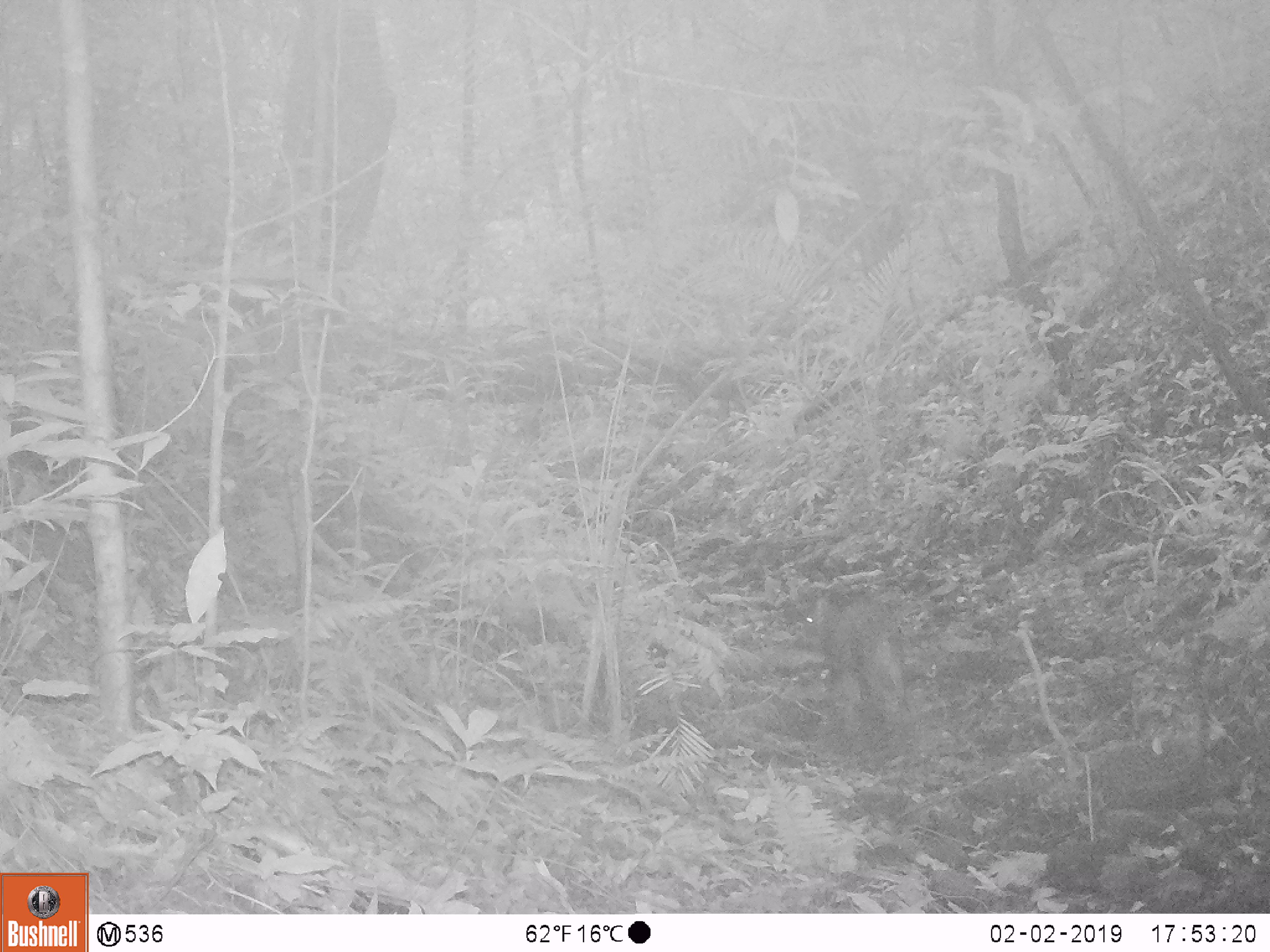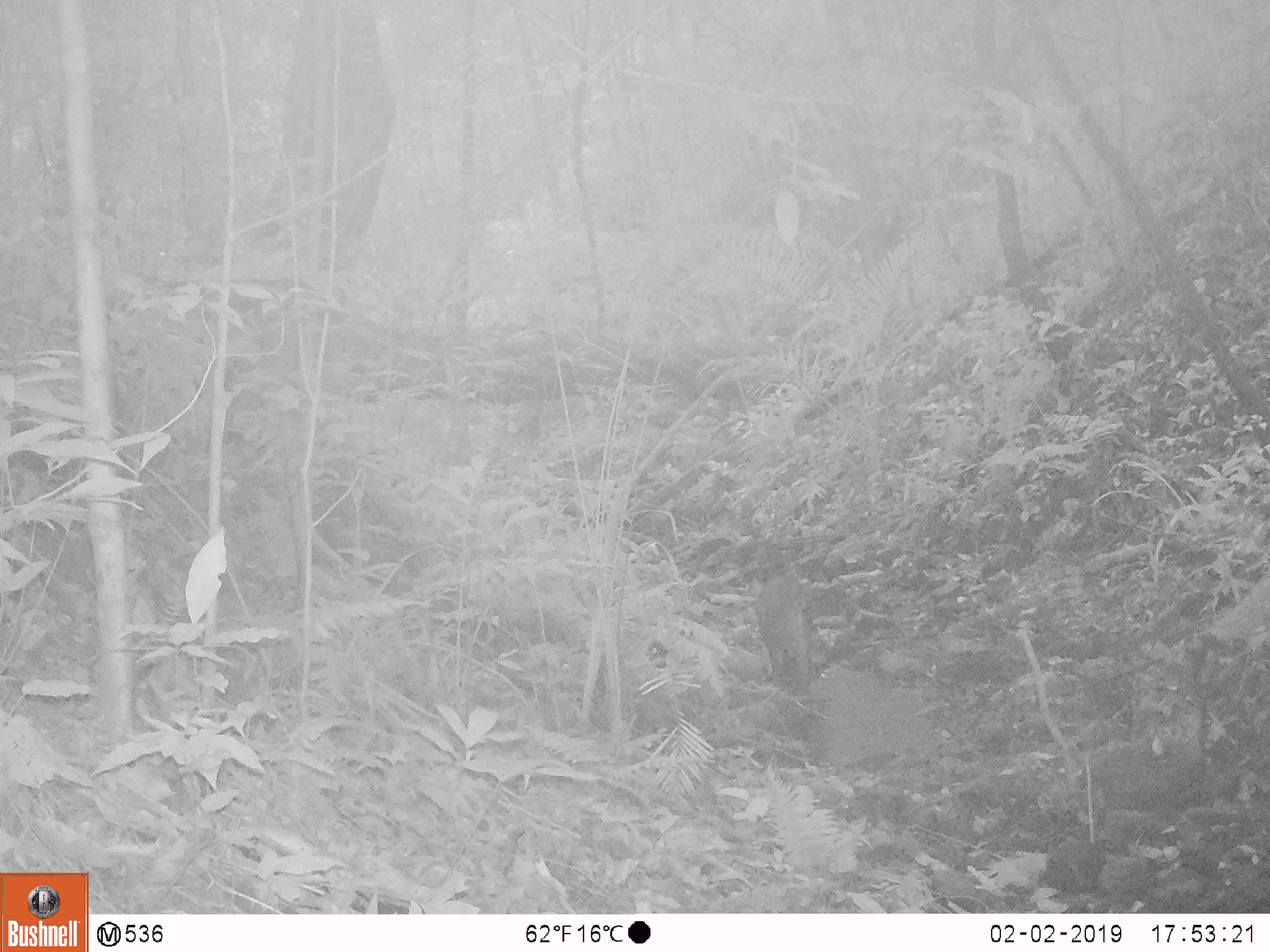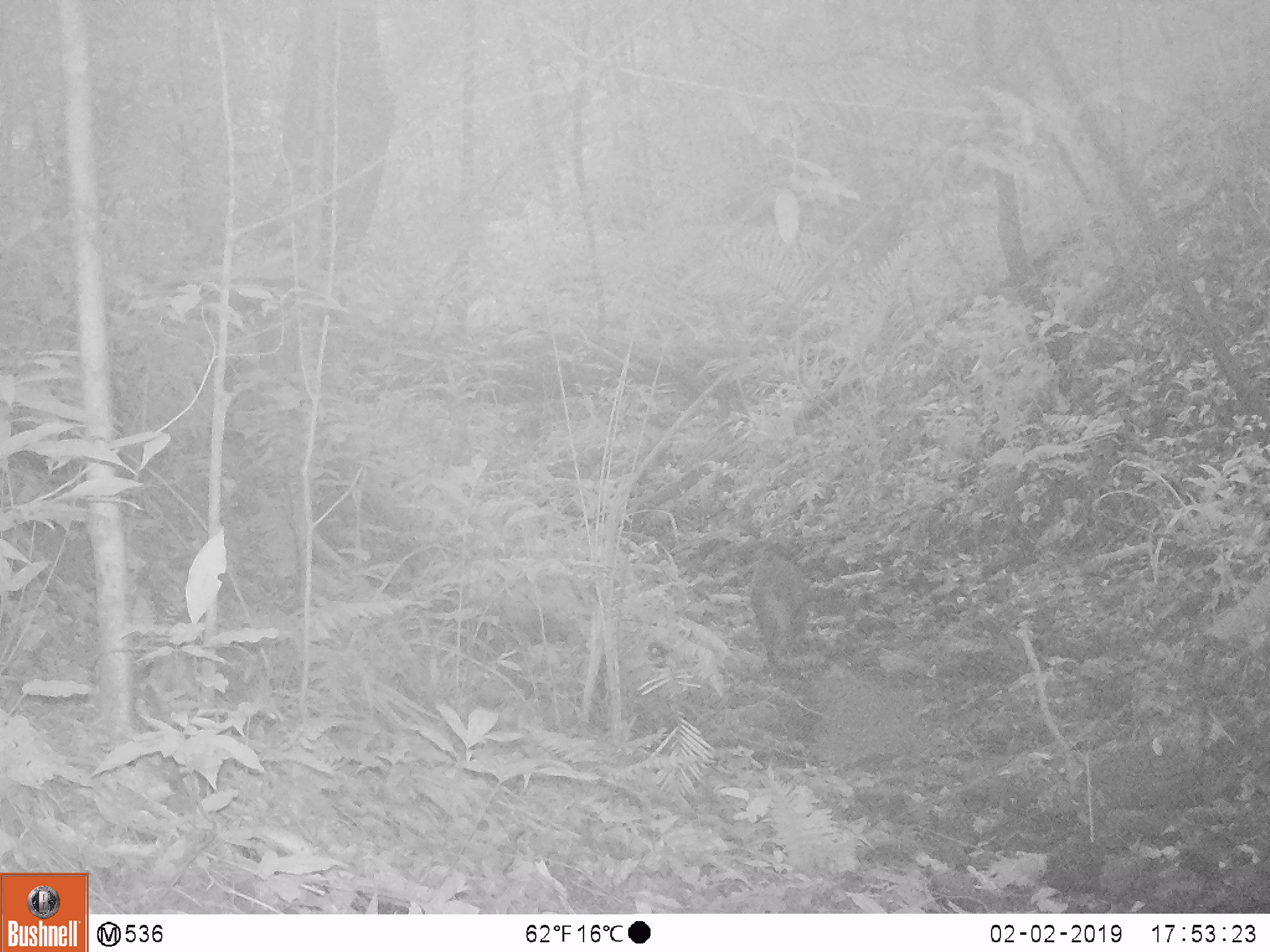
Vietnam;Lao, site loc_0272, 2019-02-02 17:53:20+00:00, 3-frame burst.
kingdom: Animalia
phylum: Chordata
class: Mammalia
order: Artiodactyla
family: Cervidae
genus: Muntiacus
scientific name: Muntiacus vuquangensis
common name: large-antlered muntjac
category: large antlered muntjac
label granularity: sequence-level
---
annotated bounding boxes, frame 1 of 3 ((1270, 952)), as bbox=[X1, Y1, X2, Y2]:
large antlered muntjac: bbox=[802, 585, 904, 754]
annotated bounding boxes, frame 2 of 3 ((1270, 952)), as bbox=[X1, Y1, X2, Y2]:
large antlered muntjac: bbox=[754, 573, 826, 693]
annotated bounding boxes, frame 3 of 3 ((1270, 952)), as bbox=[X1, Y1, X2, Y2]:
large antlered muntjac: bbox=[749, 547, 807, 667]